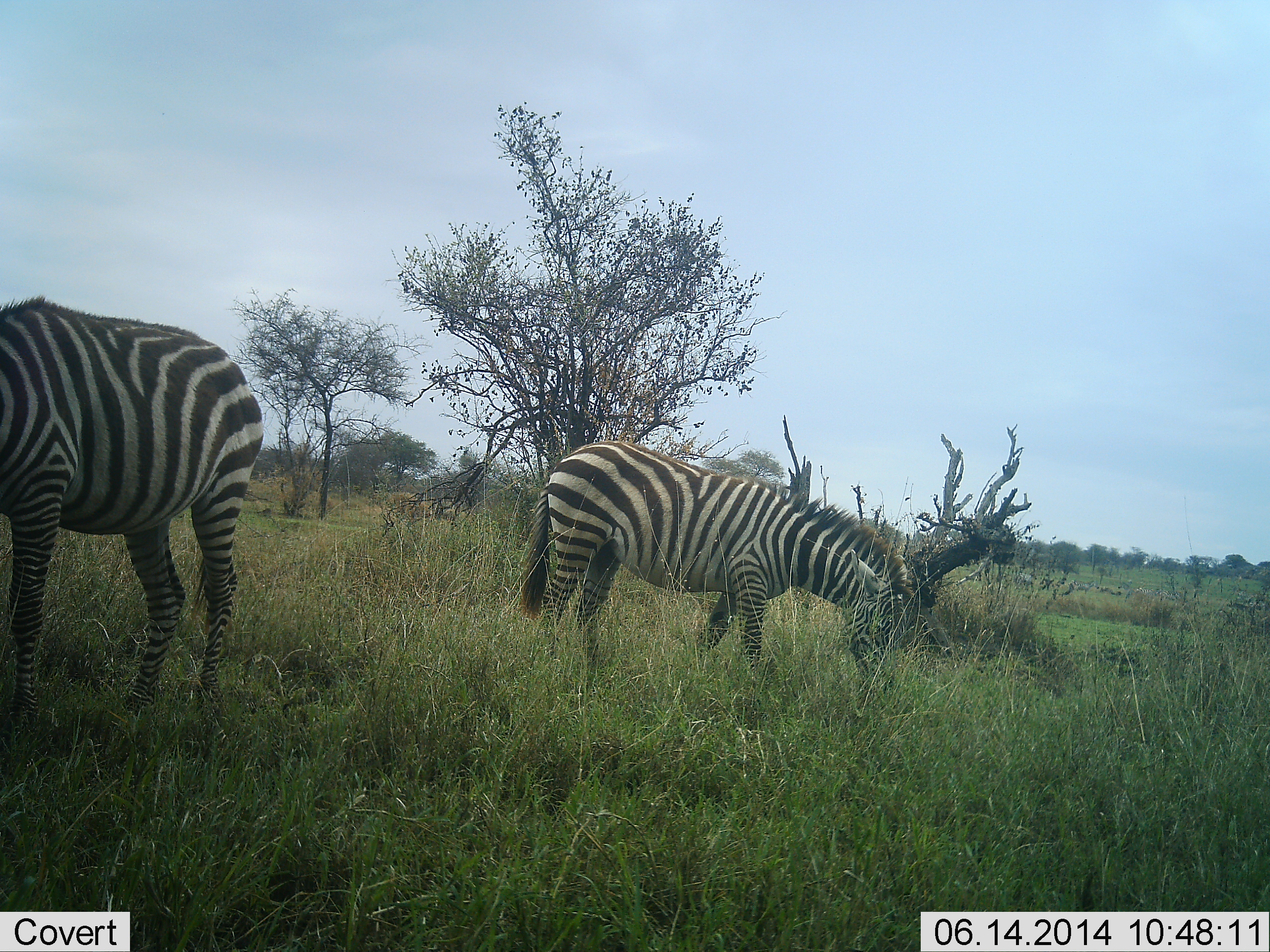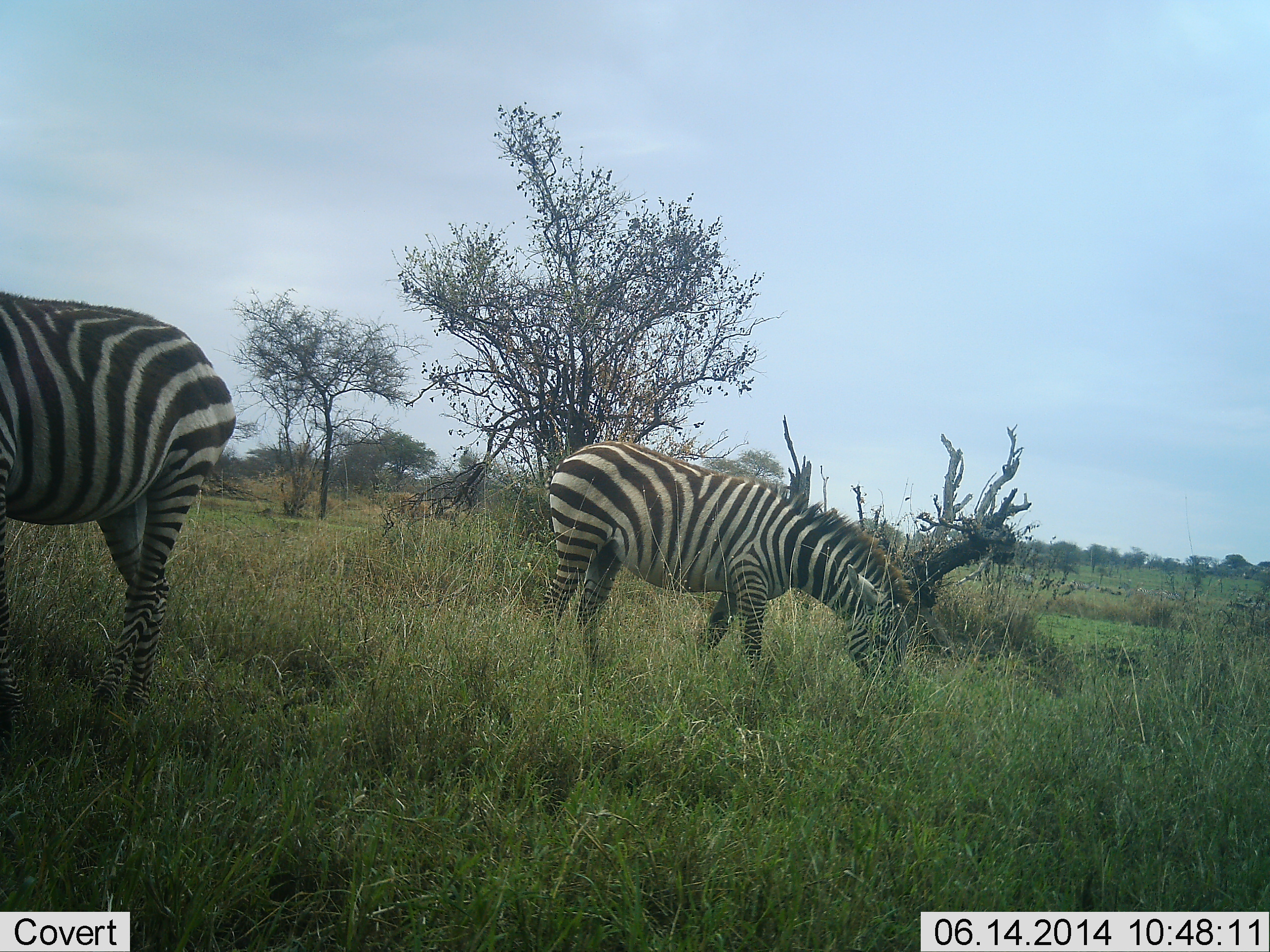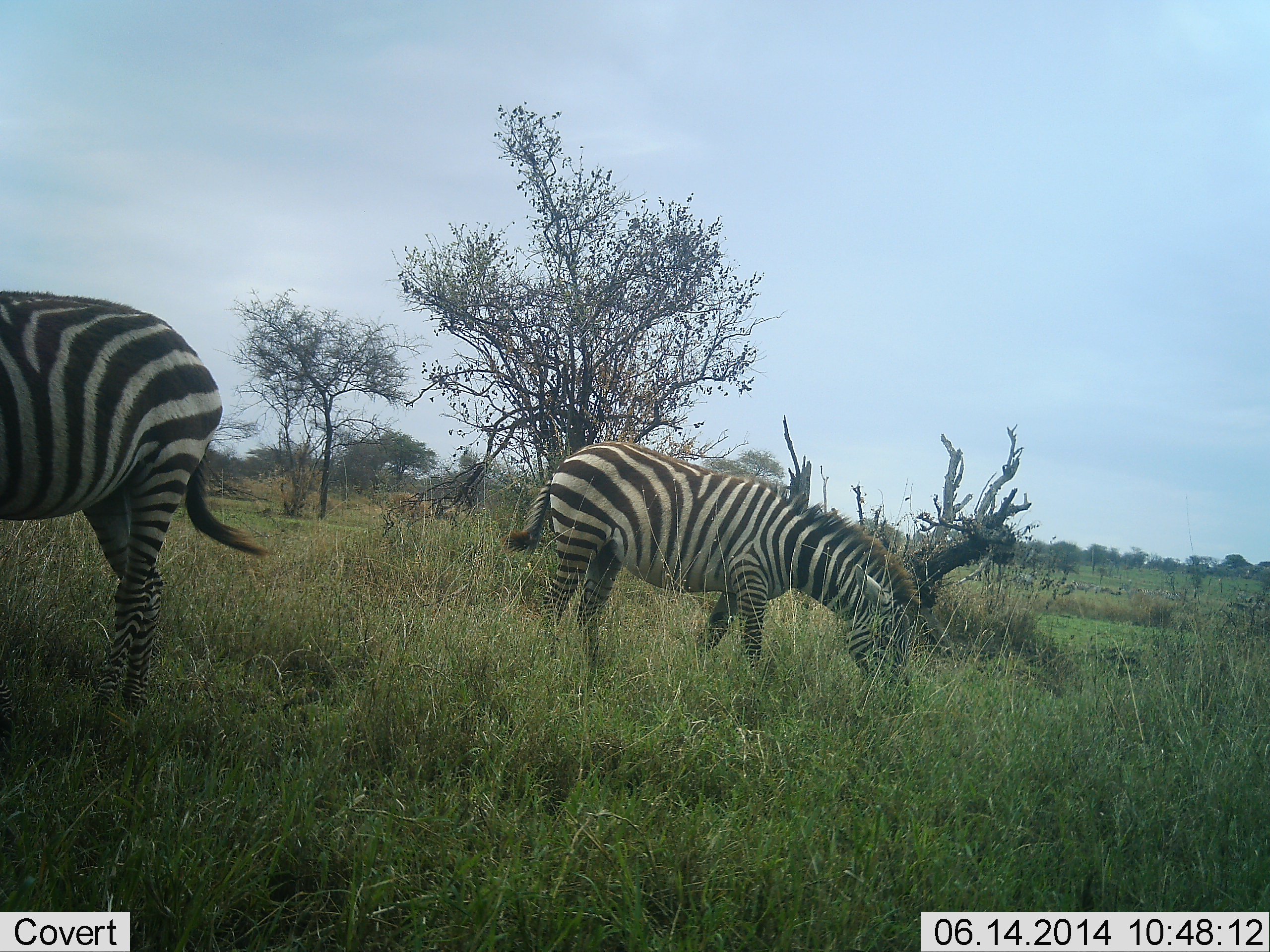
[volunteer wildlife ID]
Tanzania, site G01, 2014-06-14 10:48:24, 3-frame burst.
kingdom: Animalia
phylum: Chordata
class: Mammalia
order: Perissodactyla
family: Equidae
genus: Equus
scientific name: Equus quagga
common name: plains zebra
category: zebra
Zebra (plains zebra) (Equus quagga), count 2. Behavior (volunteer vote fractions): standing 30%, resting 0%, moving 10%, interacting 0%. Young present (vote fraction): 0%. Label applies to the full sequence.